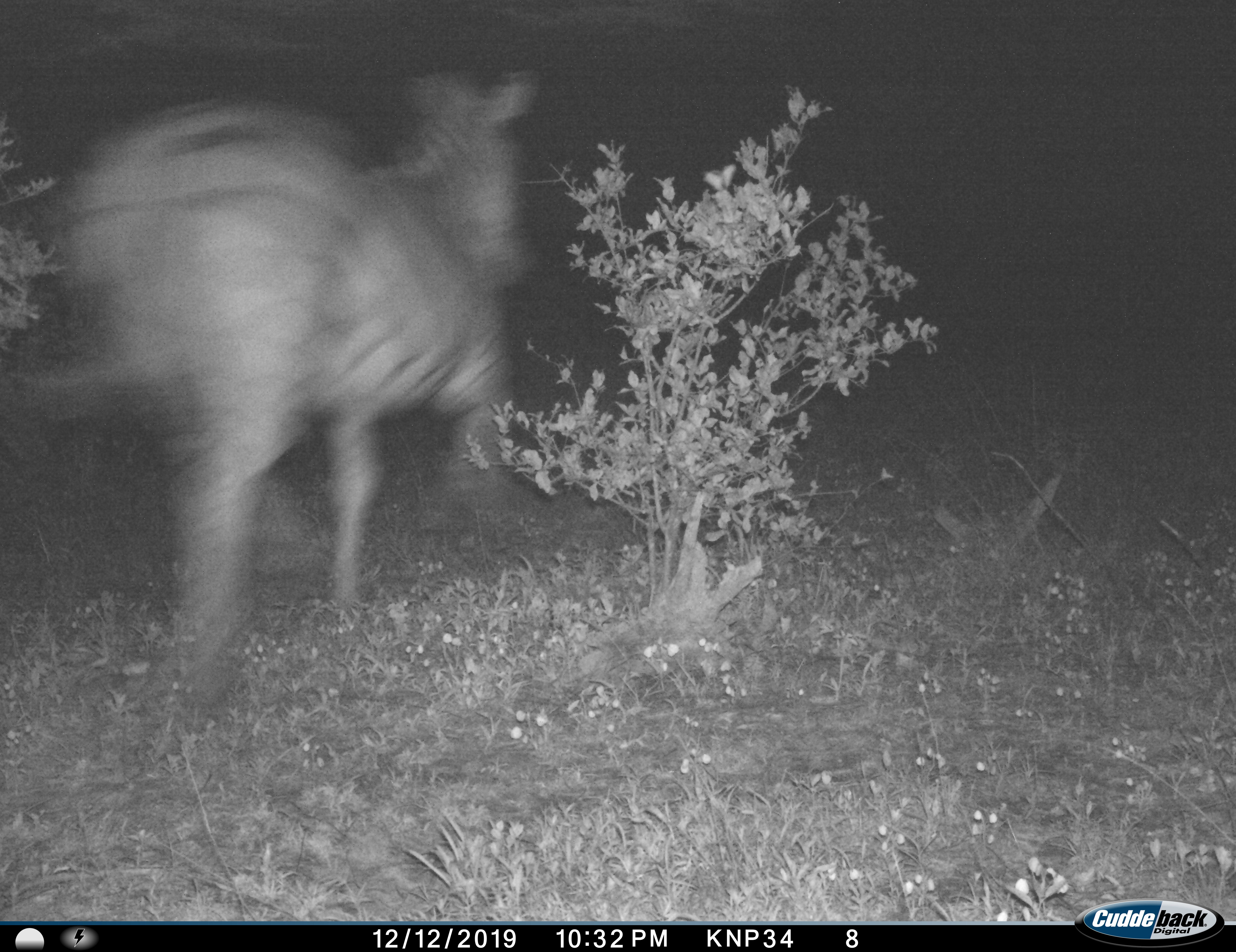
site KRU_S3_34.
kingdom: Animalia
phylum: Chordata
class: Mammalia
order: Perissodactyla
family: Equidae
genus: Equus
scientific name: Equus quagga burchellii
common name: burchell's zebra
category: zebraburchells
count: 1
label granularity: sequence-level